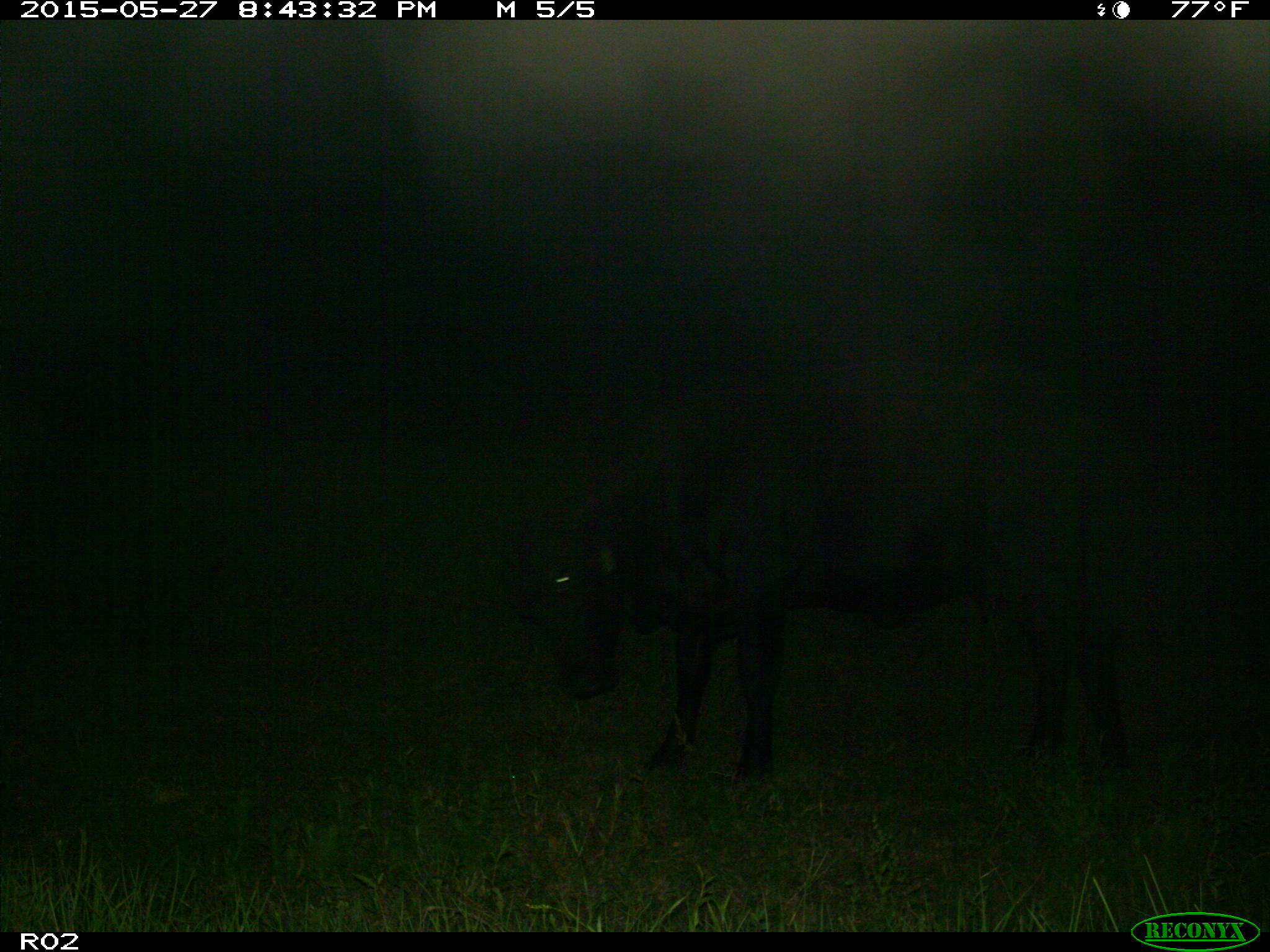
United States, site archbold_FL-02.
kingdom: Animalia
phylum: Chordata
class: Mammalia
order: Artiodactyla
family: Bovidae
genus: Bos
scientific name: Bos taurus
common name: domestic cow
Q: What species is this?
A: Bos taurus (domestic cow).